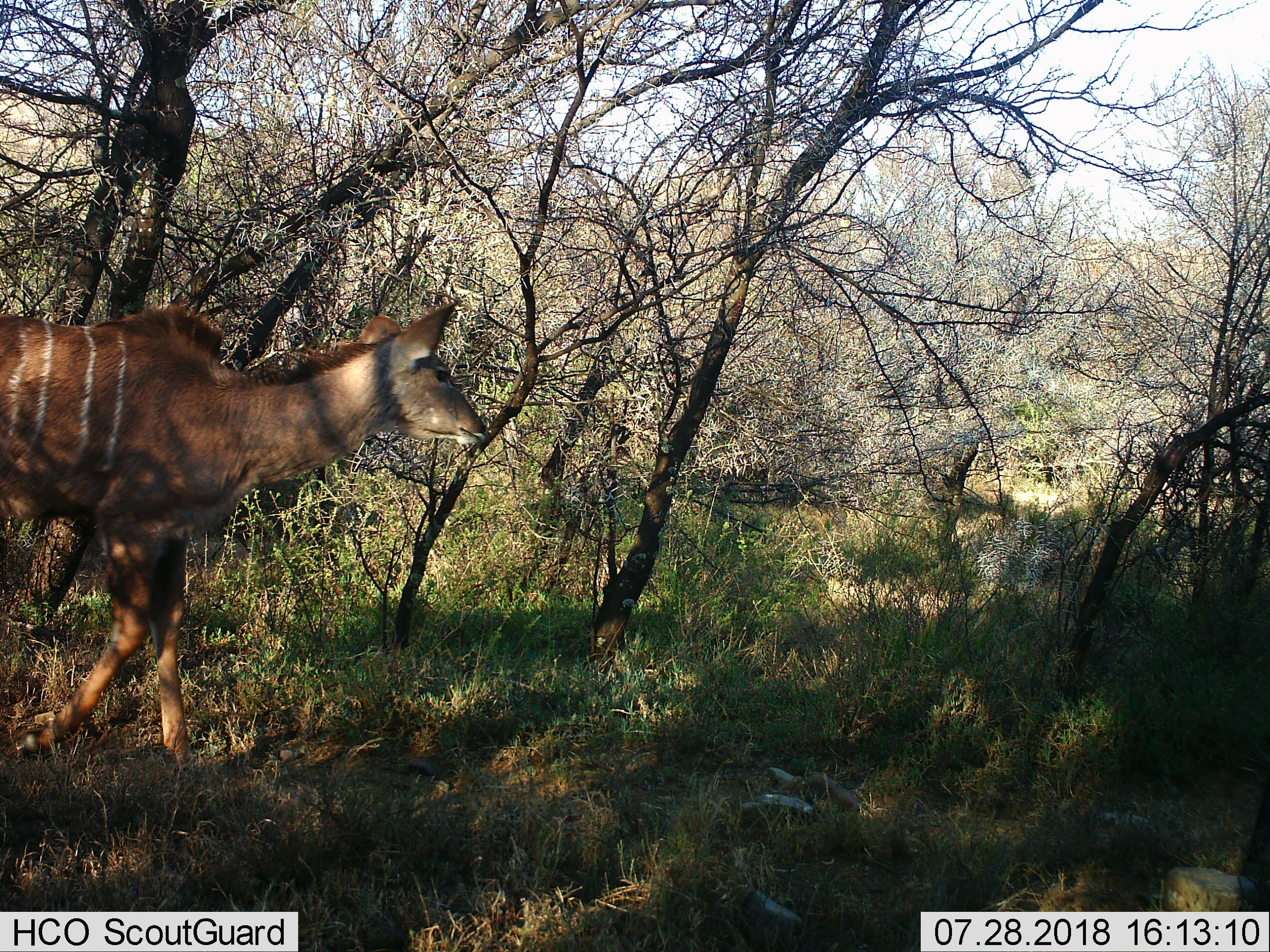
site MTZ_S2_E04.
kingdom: Animalia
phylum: Chordata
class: Mammalia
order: Artiodactyla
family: Bovidae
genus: Tragelaphus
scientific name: Tragelaphus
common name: kudu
Kudu (Tragelaphus), count 1. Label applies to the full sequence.